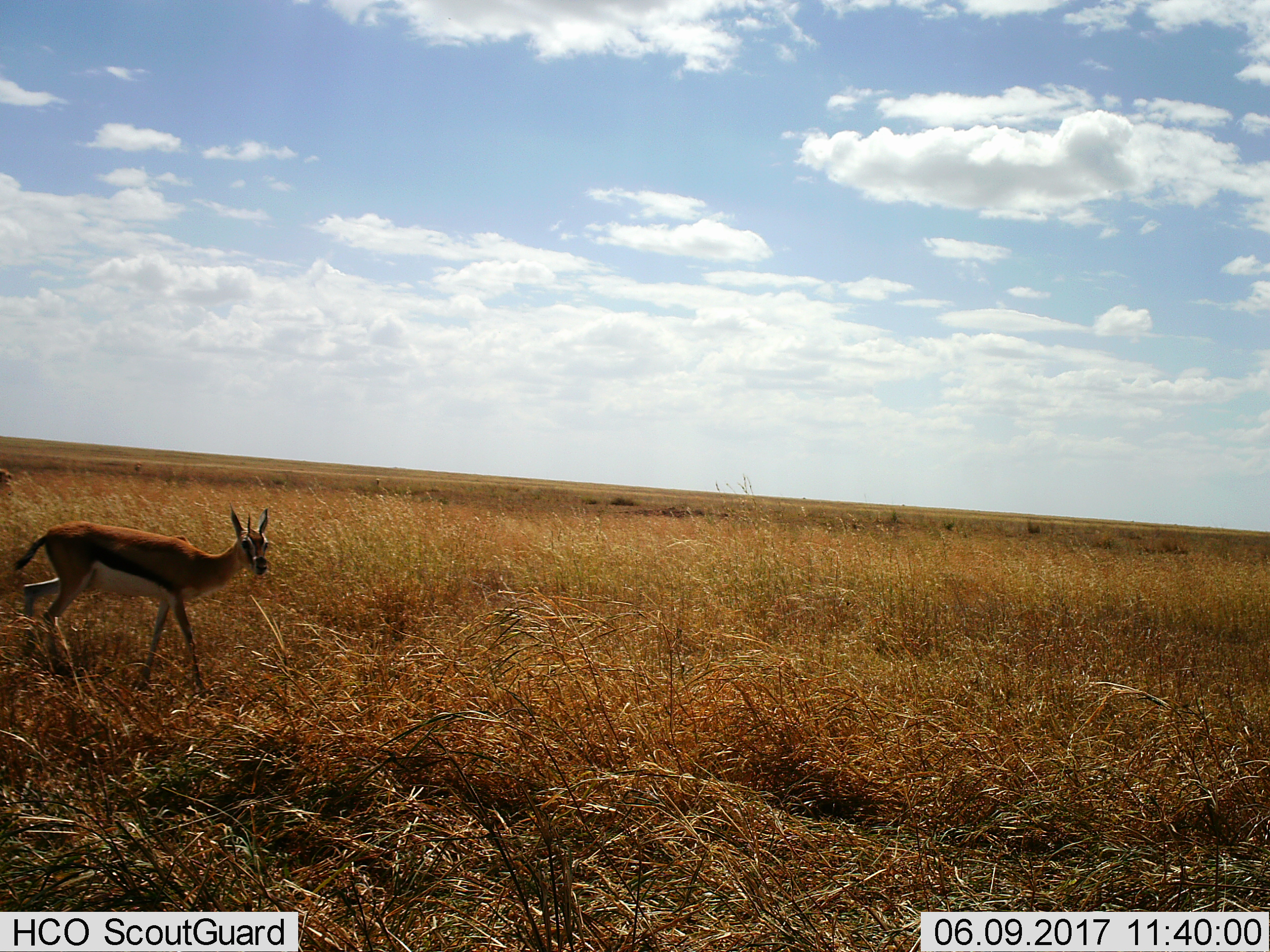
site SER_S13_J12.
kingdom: Animalia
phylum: Chordata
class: Mammalia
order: Artiodactyla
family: Bovidae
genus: Eudorcas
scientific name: Eudorcas thomsonii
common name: thomson's gazelle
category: gazellethomsons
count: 1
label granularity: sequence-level